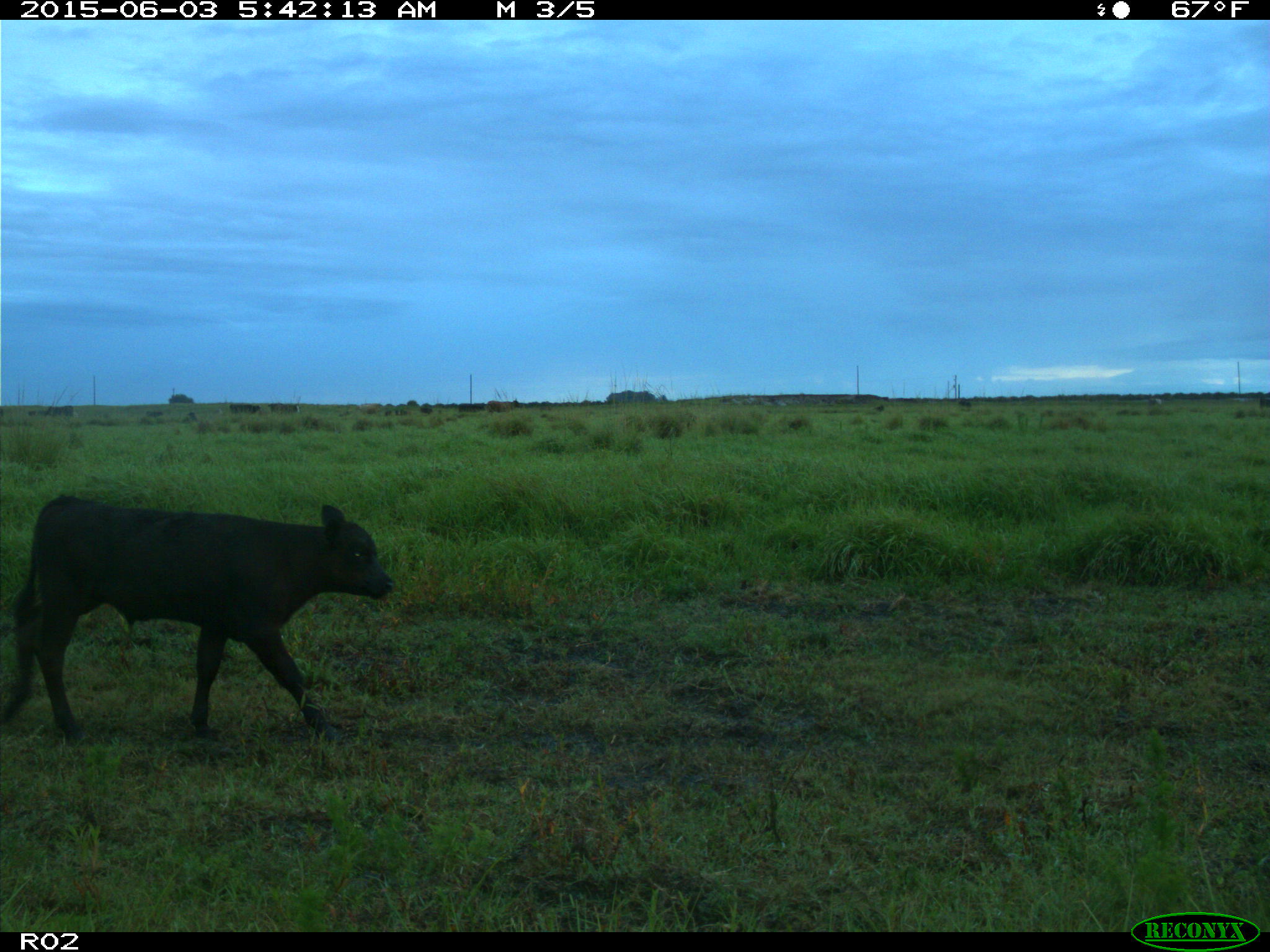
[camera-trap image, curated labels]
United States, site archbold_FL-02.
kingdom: Animalia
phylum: Chordata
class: Mammalia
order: Artiodactyla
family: Bovidae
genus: Bos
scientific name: Bos taurus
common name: domestic cow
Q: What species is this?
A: Bos taurus (domestic cow).